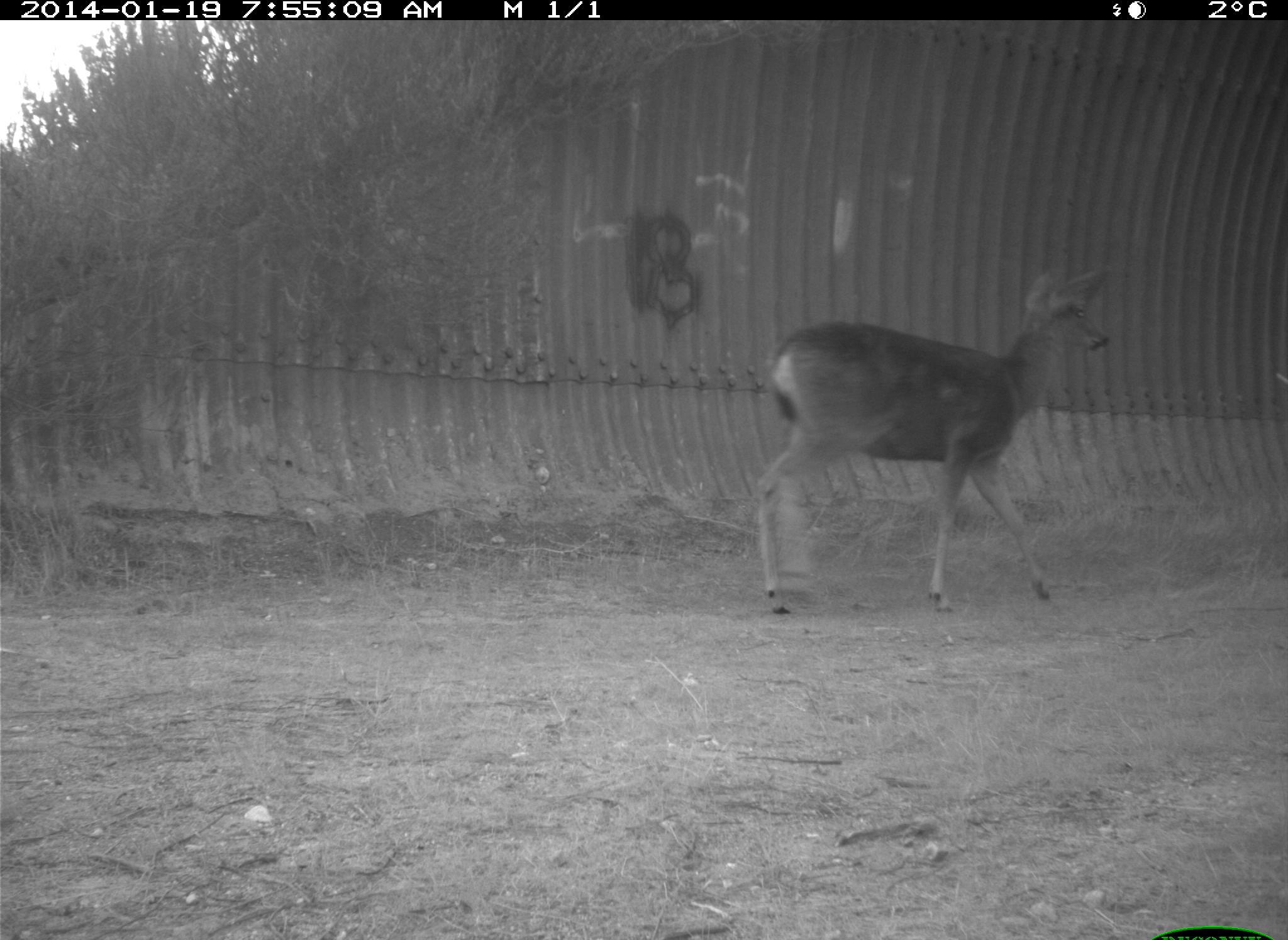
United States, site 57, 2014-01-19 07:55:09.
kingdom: Animalia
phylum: Chordata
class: Mammalia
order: Artiodactyla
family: Cervidae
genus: Odocoileus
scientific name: Odocoileus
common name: deer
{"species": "deer (Odocoileus)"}